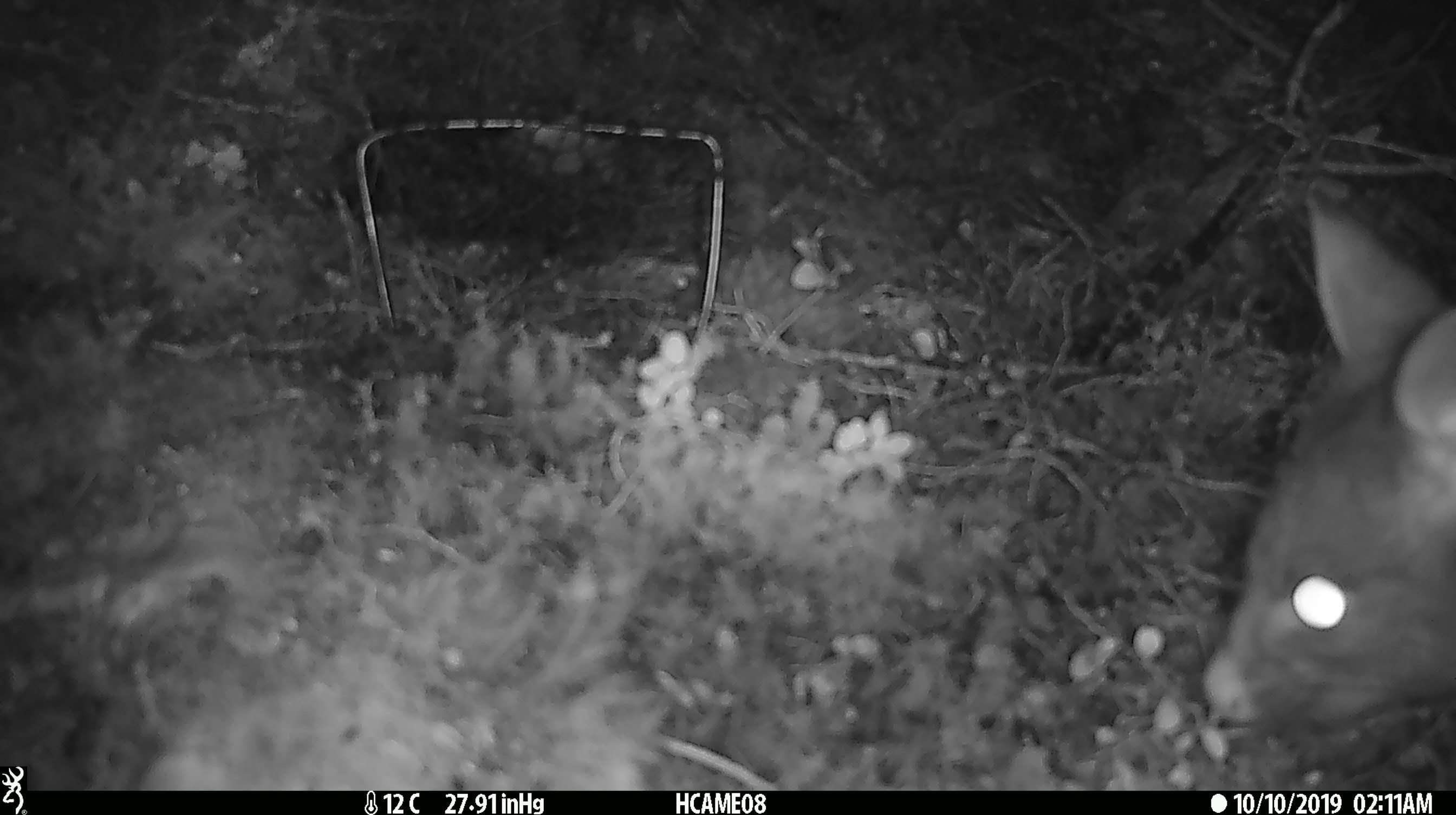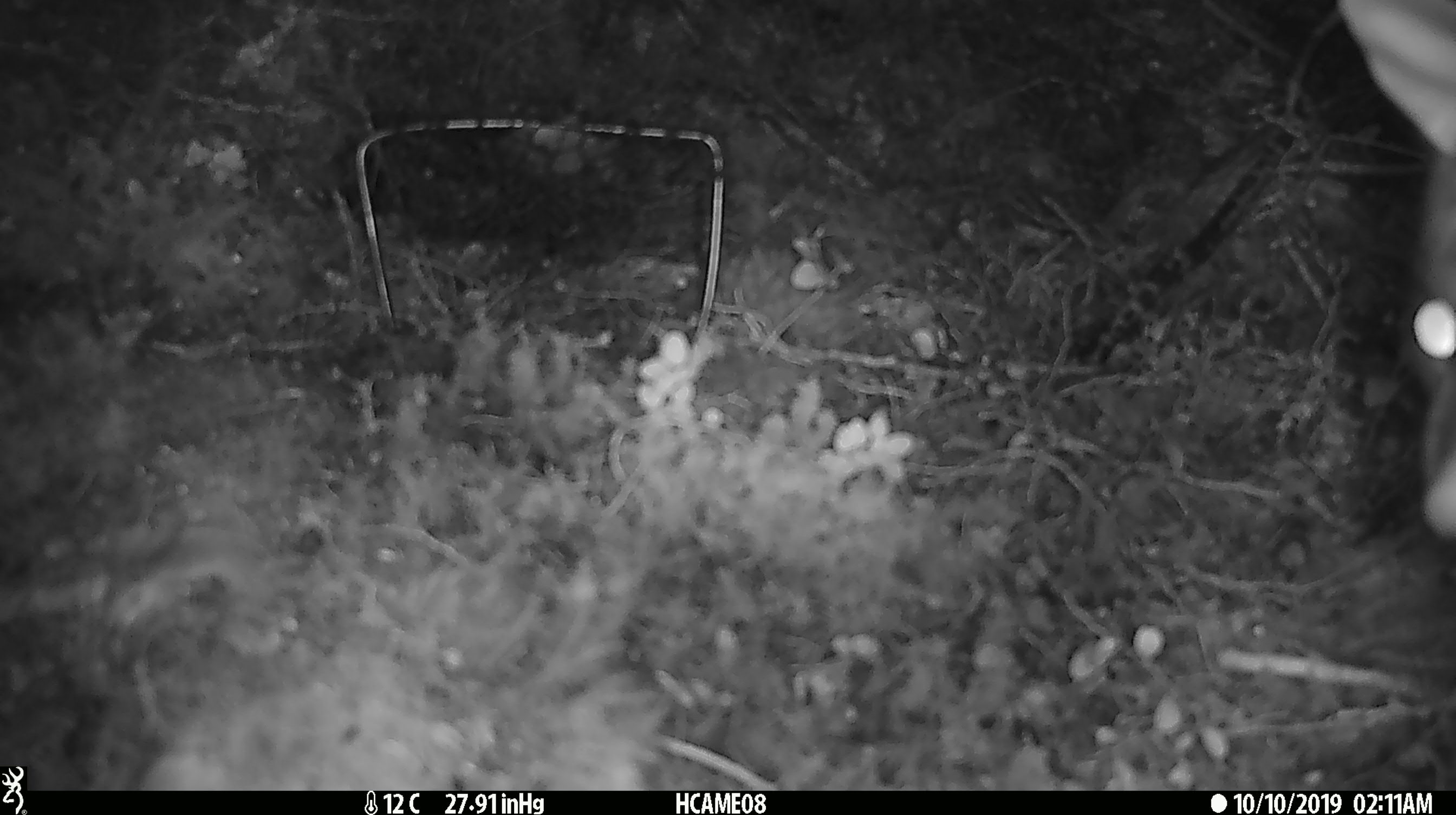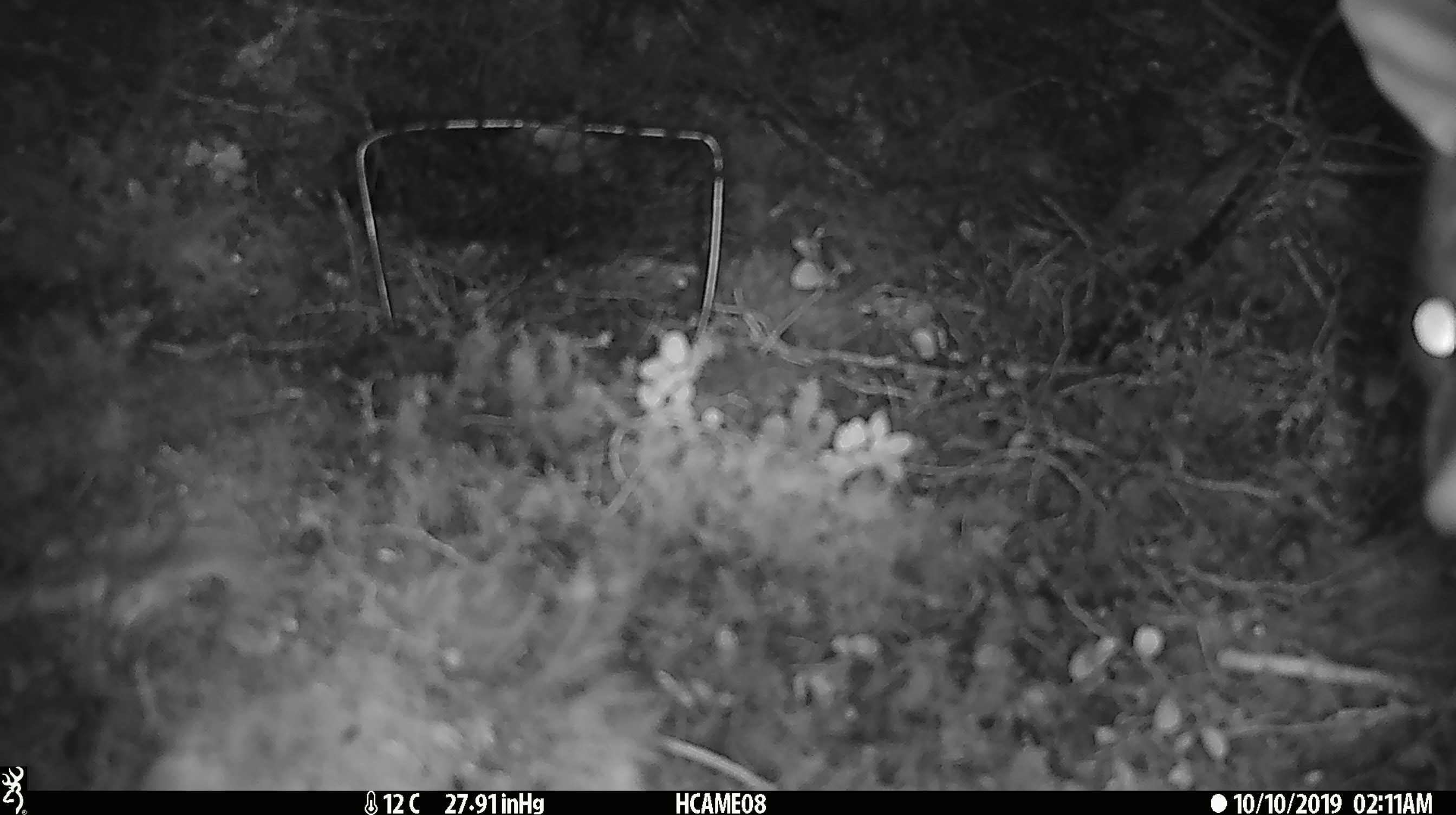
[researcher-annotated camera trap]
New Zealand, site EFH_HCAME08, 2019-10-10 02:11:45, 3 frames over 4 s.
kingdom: Animalia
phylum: Chordata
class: Mammalia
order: Diprotodontia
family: Phalangeridae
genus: Trichosurus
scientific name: Trichosurus vulpecula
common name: common brushtail possum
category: possum